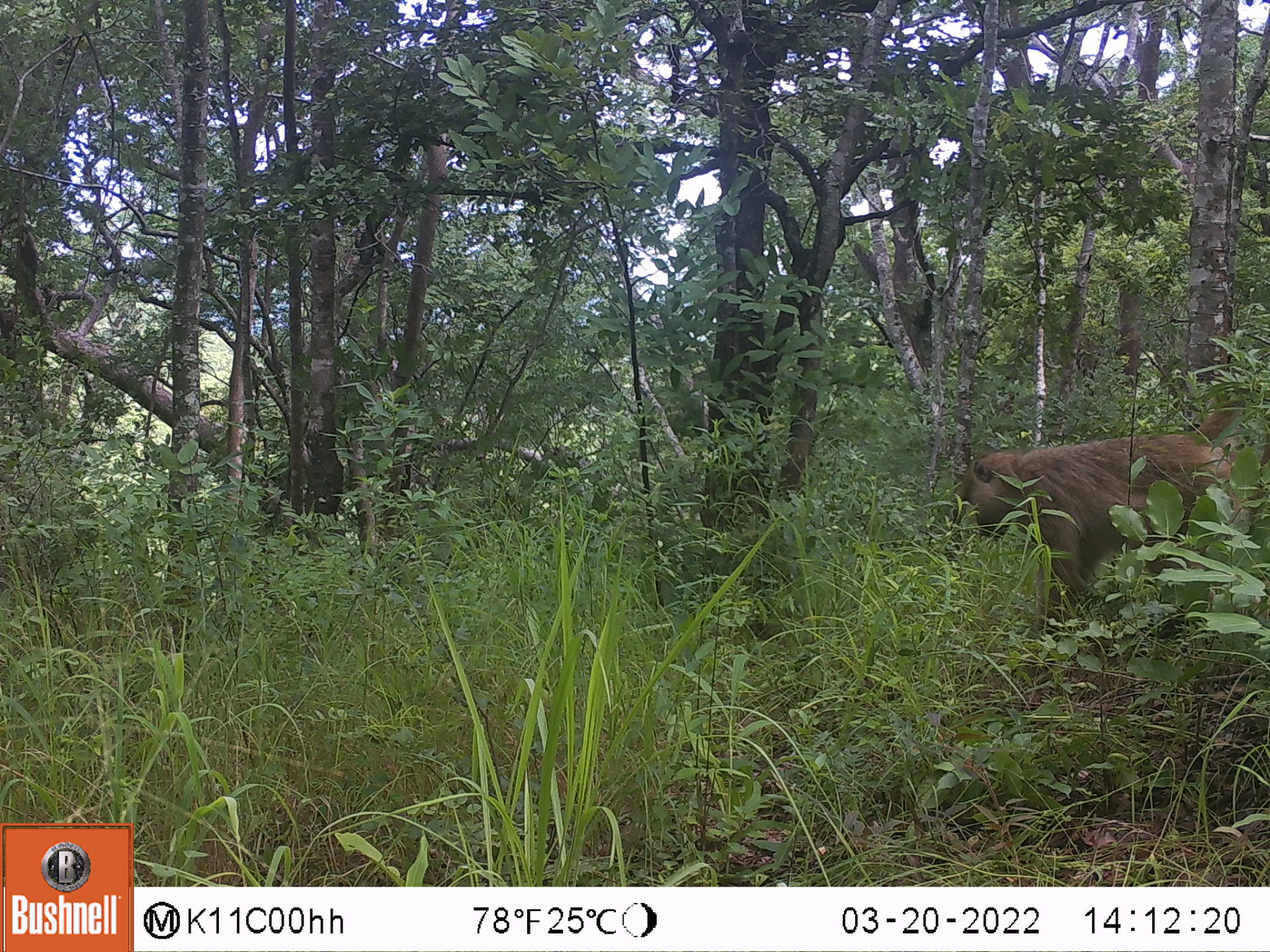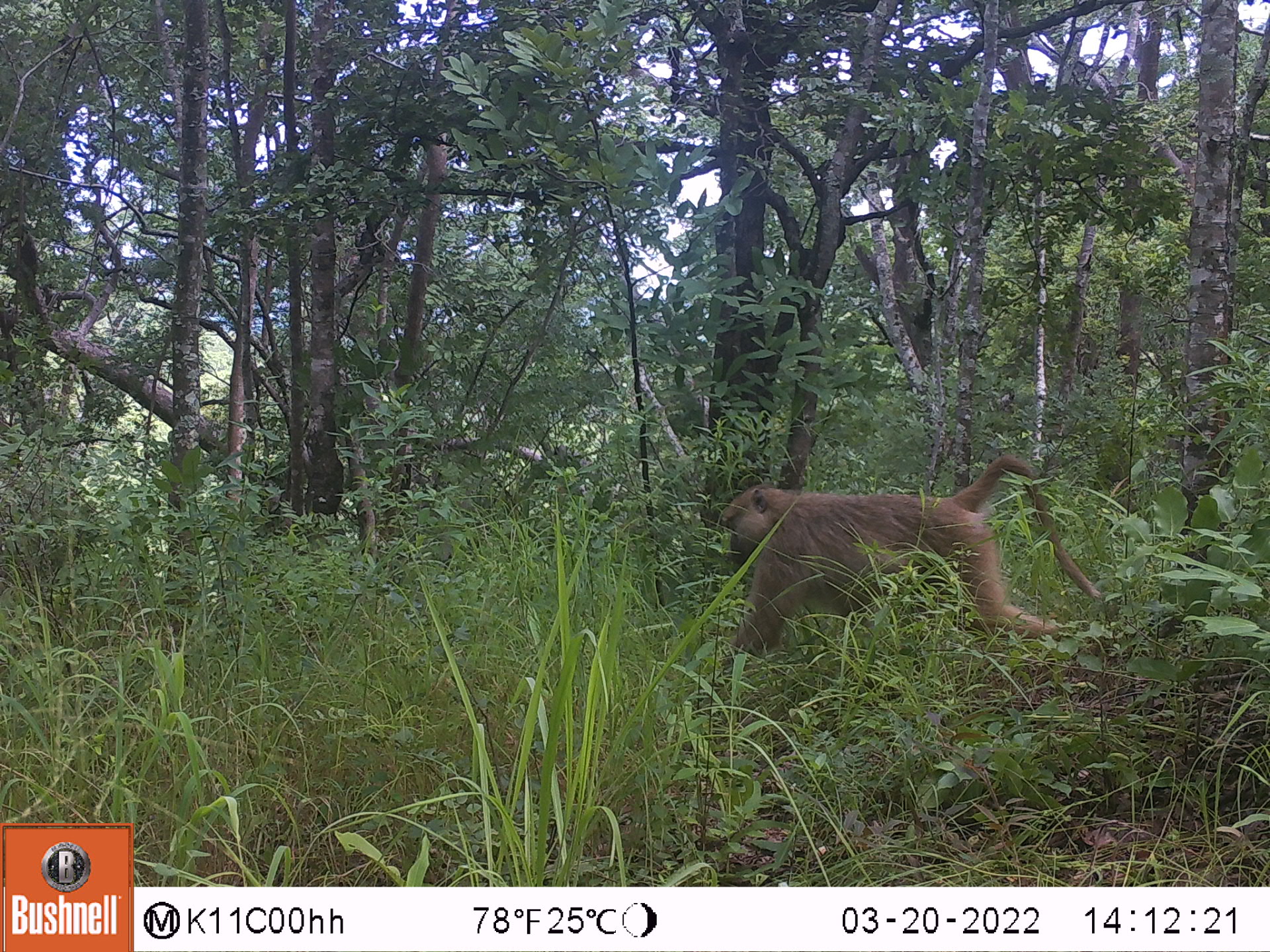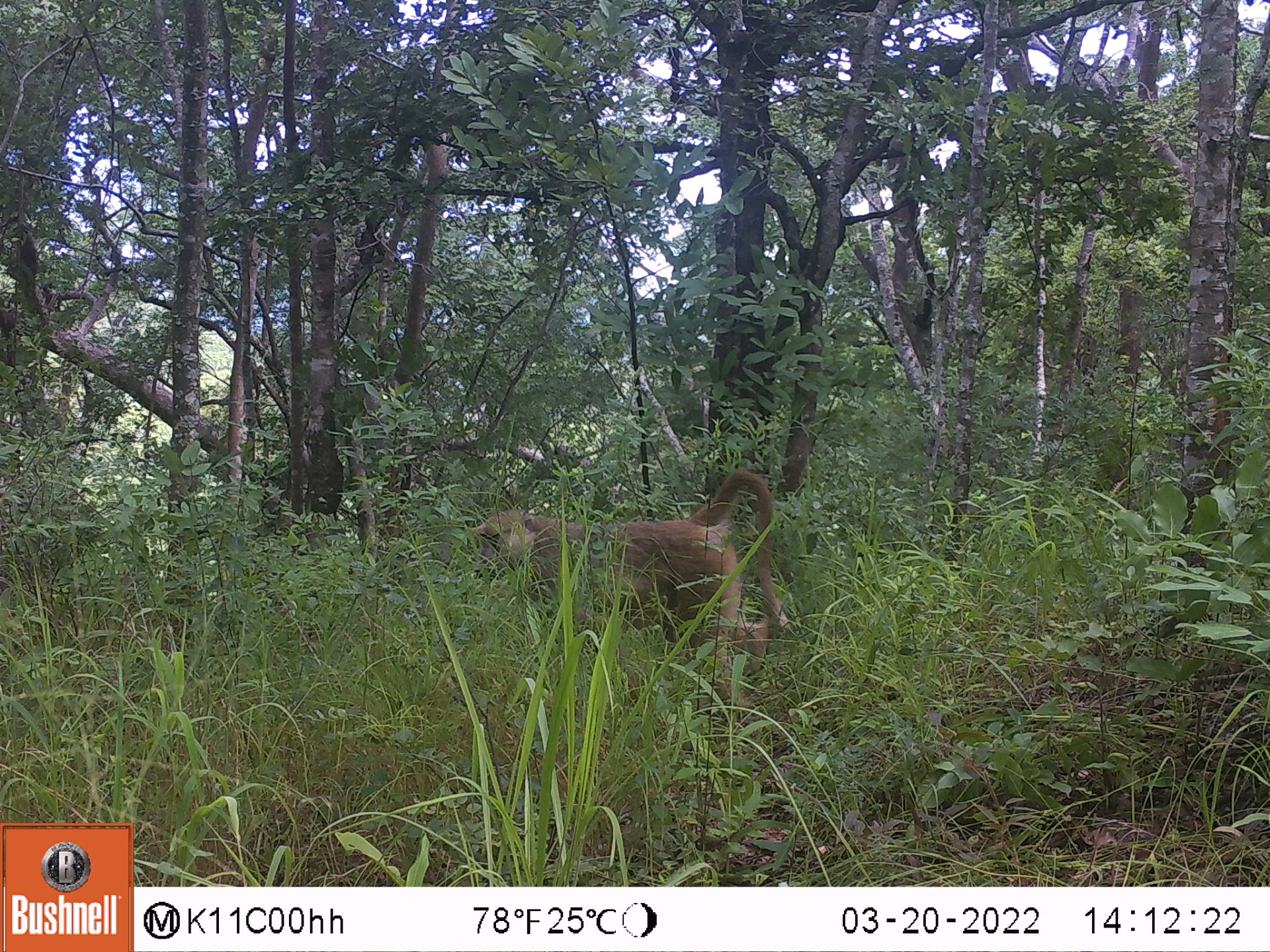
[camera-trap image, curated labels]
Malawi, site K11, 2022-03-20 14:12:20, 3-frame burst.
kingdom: Animalia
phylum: Chordata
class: Mammalia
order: Primates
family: Cercopithecidae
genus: Papio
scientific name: Papio cynocephalus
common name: yellow baboon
Yellow baboon (Papio cynocephalus), count 1.